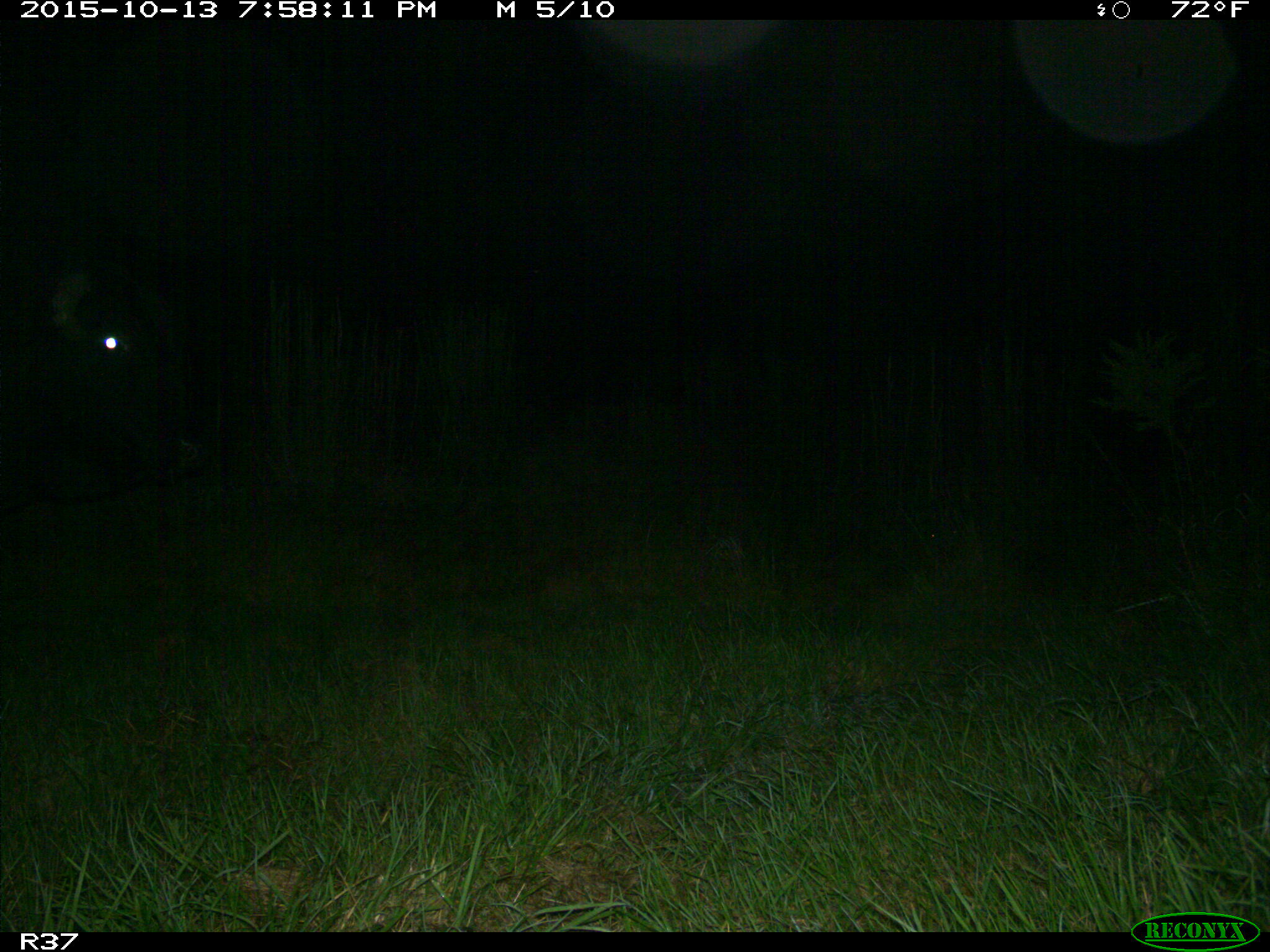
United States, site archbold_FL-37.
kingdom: Animalia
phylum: Chordata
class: Mammalia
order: Artiodactyla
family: Bovidae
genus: Bos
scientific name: Bos taurus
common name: domestic cow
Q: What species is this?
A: Bos taurus (domestic cow).